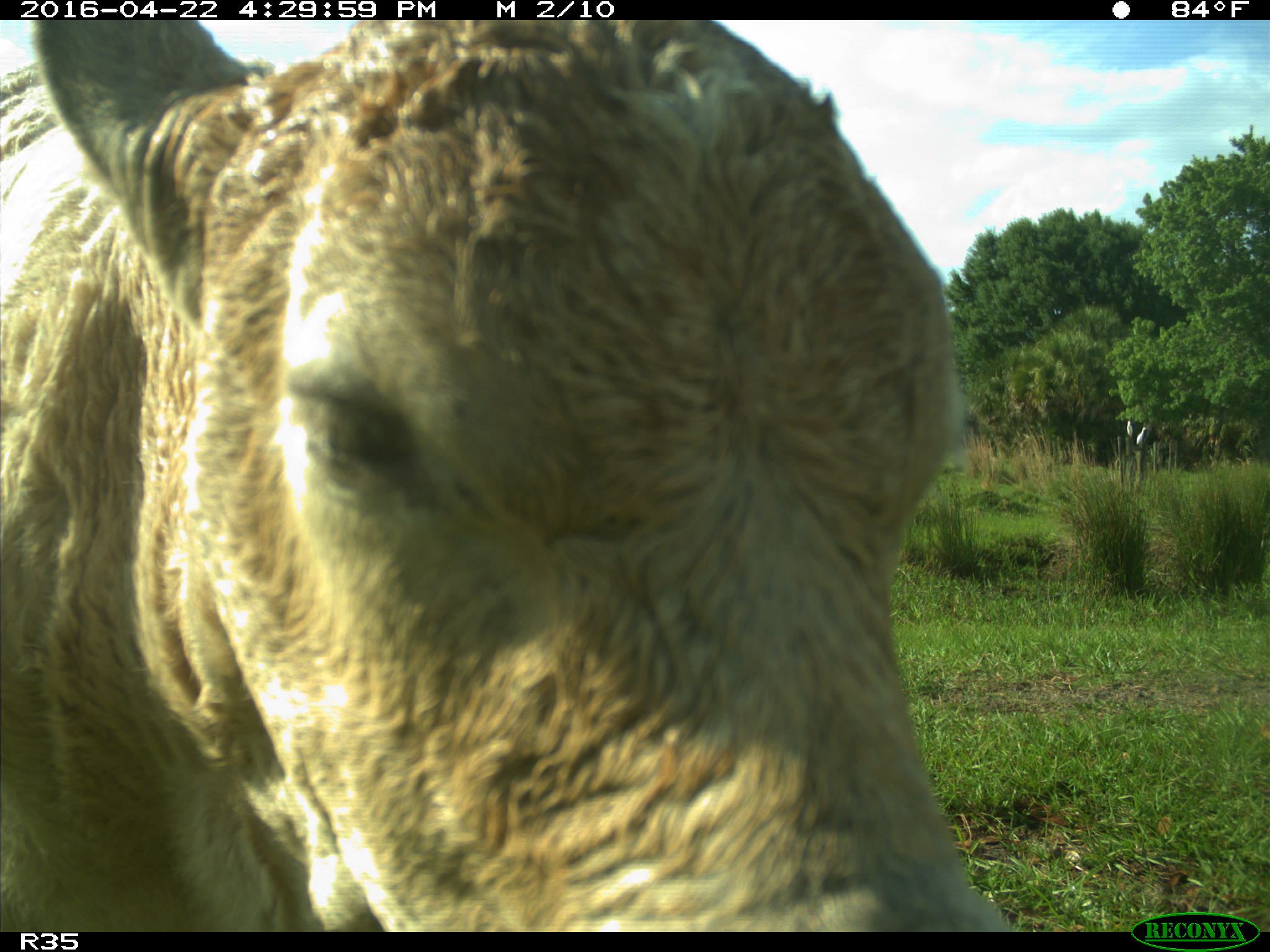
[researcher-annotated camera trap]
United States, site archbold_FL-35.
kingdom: Animalia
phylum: Chordata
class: Mammalia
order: Artiodactyla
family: Bovidae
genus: Bos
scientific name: Bos taurus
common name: domestic cow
Bos taurus (domestic cow).